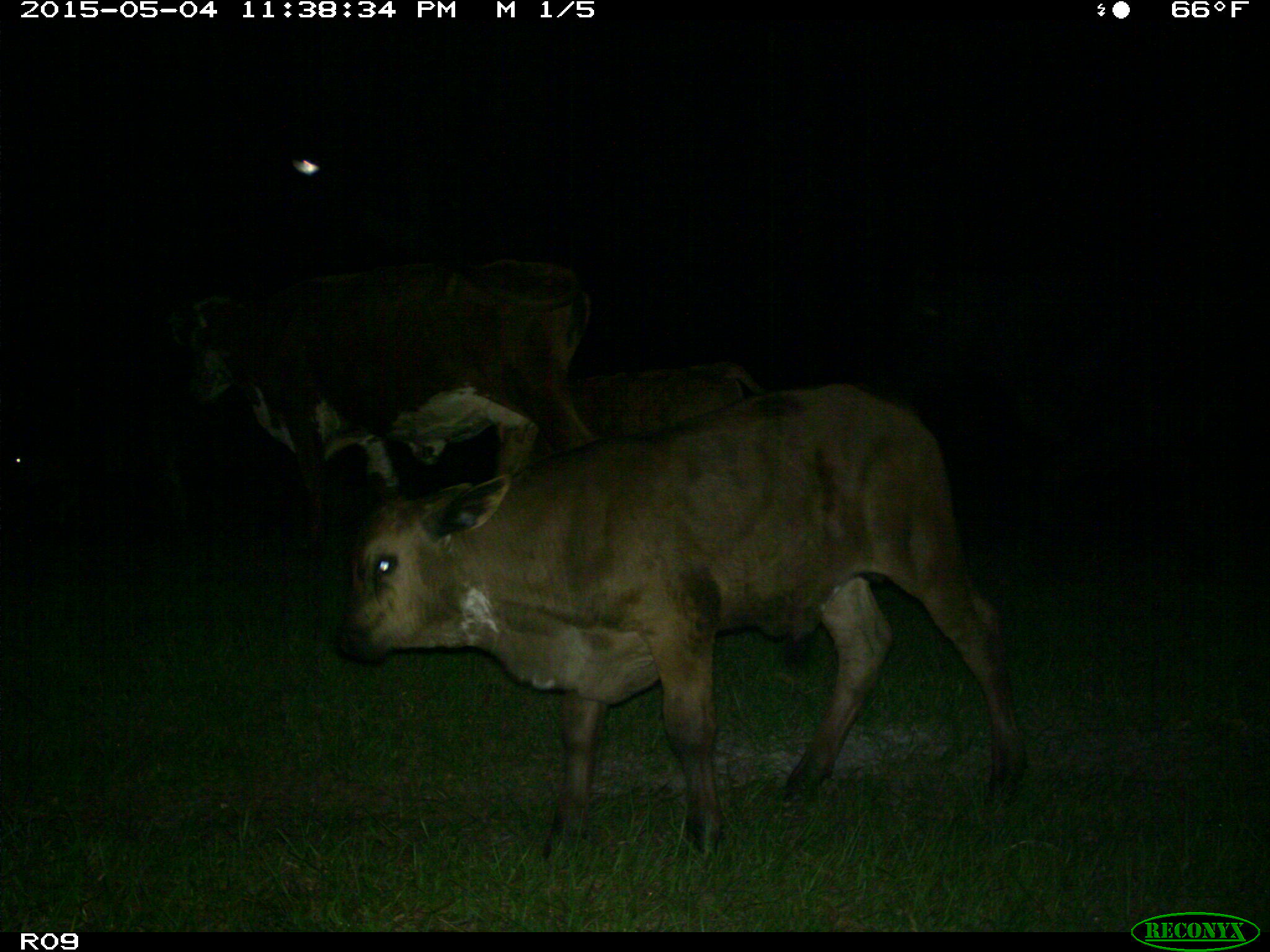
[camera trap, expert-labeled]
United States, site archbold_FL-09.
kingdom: Animalia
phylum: Chordata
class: Mammalia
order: Artiodactyla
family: Bovidae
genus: Bos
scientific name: Bos taurus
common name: domestic cow